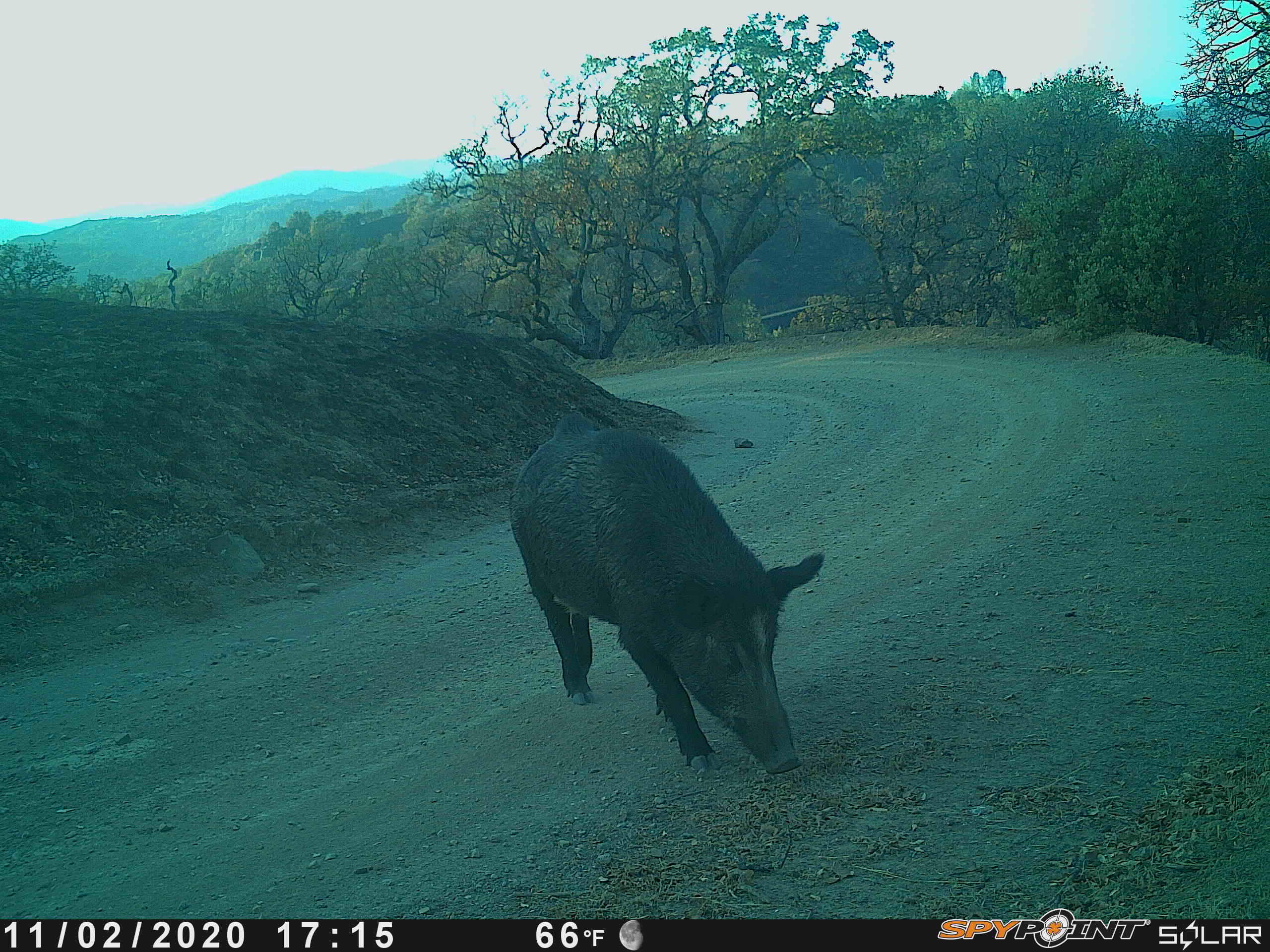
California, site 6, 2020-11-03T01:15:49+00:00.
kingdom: Animalia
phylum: Chordata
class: Mammalia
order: Artiodactyla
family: Suidae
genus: Sus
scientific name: Sus scrofa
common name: wild boar